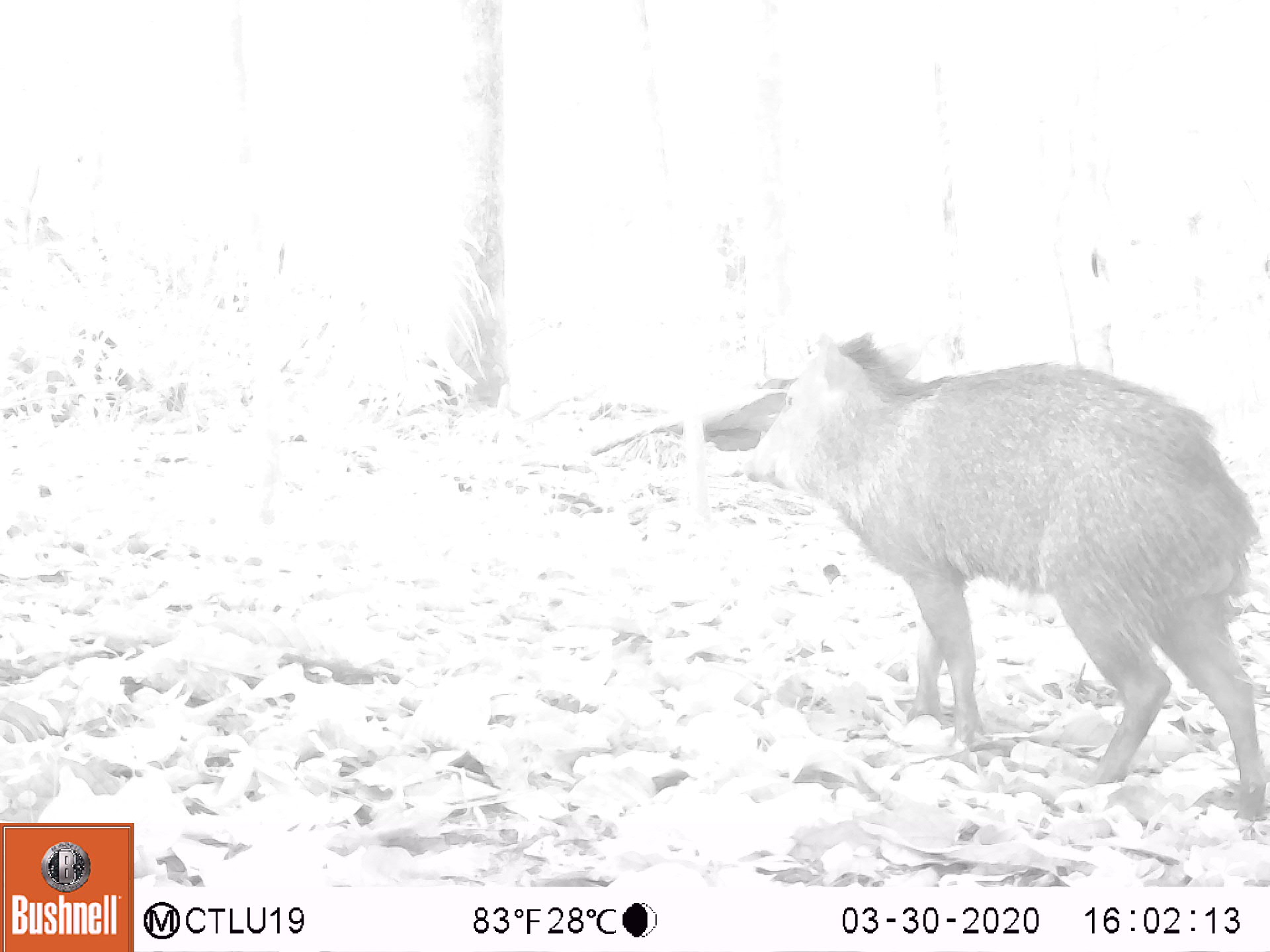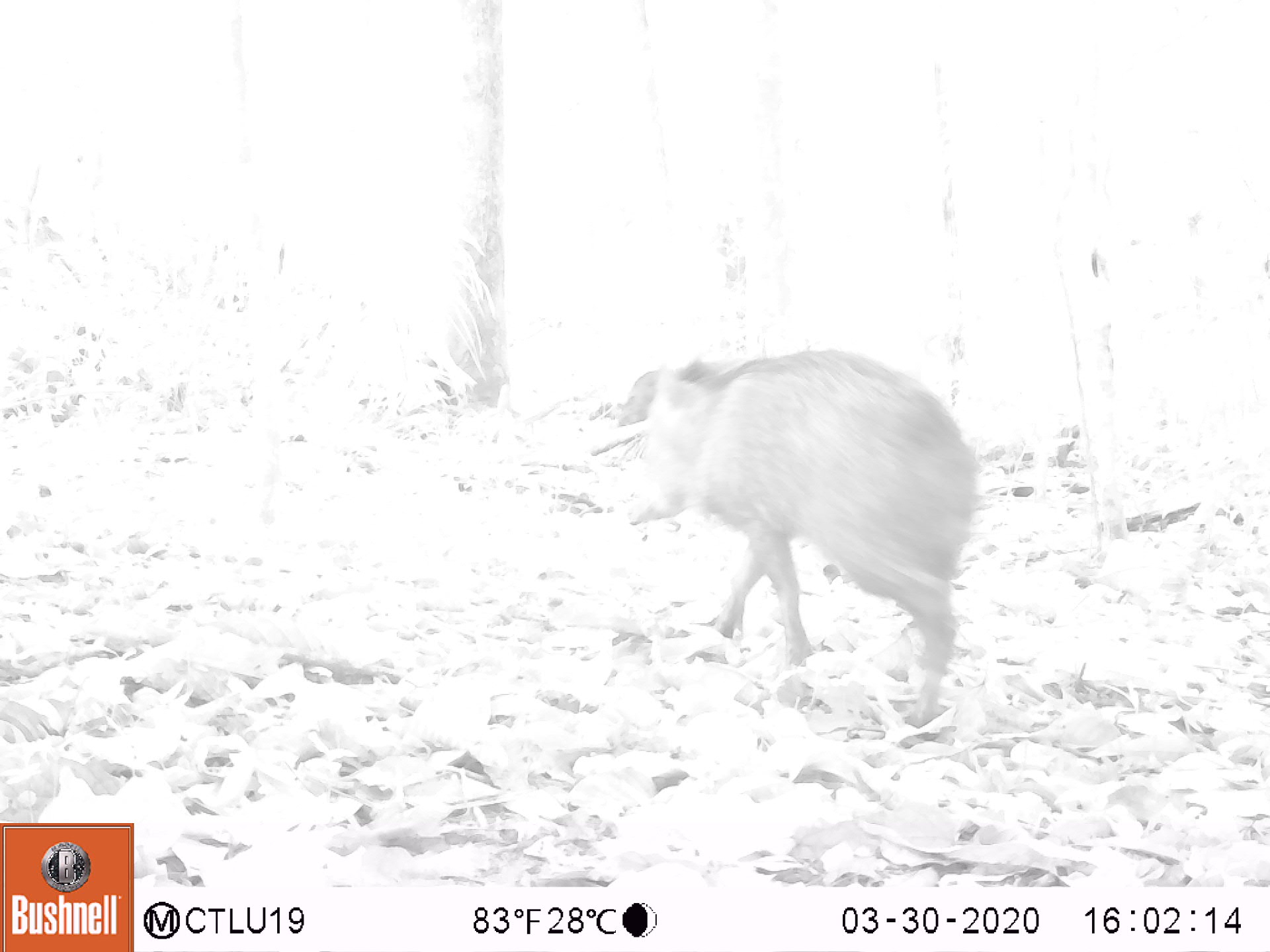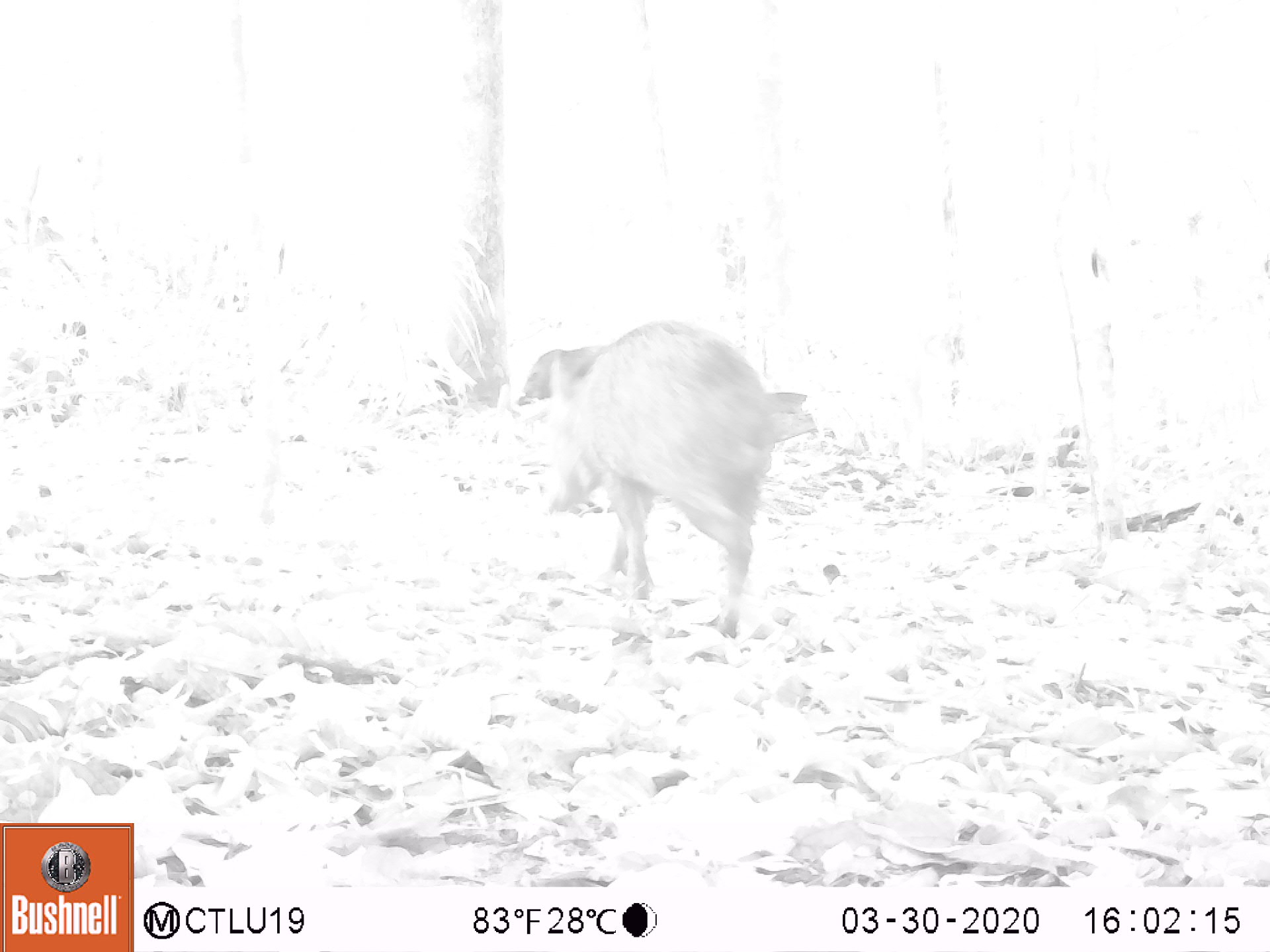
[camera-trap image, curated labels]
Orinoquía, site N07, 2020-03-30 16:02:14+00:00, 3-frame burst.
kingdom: Animalia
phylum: Chordata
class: Mammalia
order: Artiodactyla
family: Tayassuidae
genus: Pecari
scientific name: Pecari tajacu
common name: collared peccary